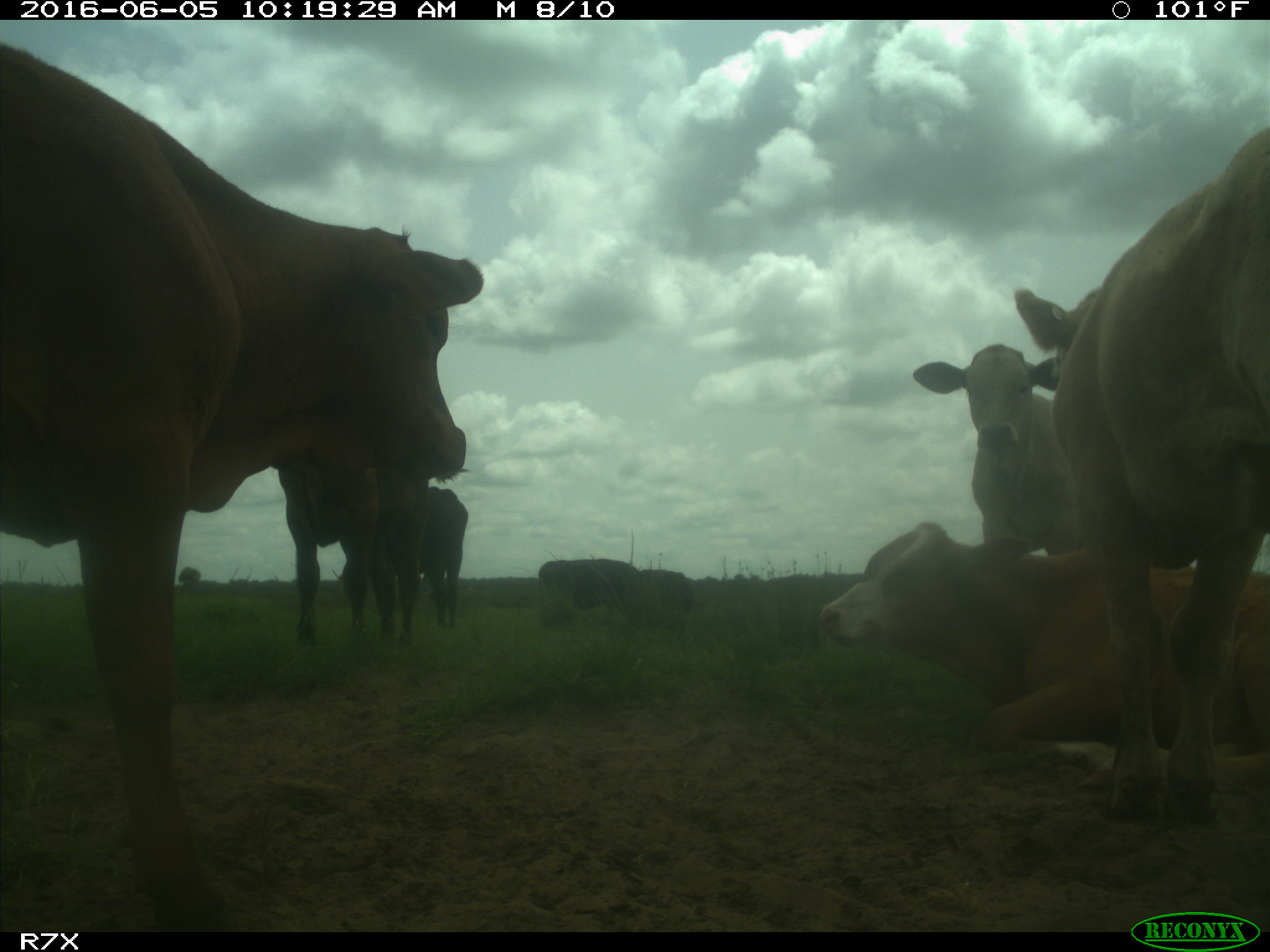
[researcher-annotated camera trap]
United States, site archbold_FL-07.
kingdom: Animalia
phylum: Chordata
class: Mammalia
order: Artiodactyla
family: Bovidae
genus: Bos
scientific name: Bos taurus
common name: domestic cow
Bos taurus (domestic cow).